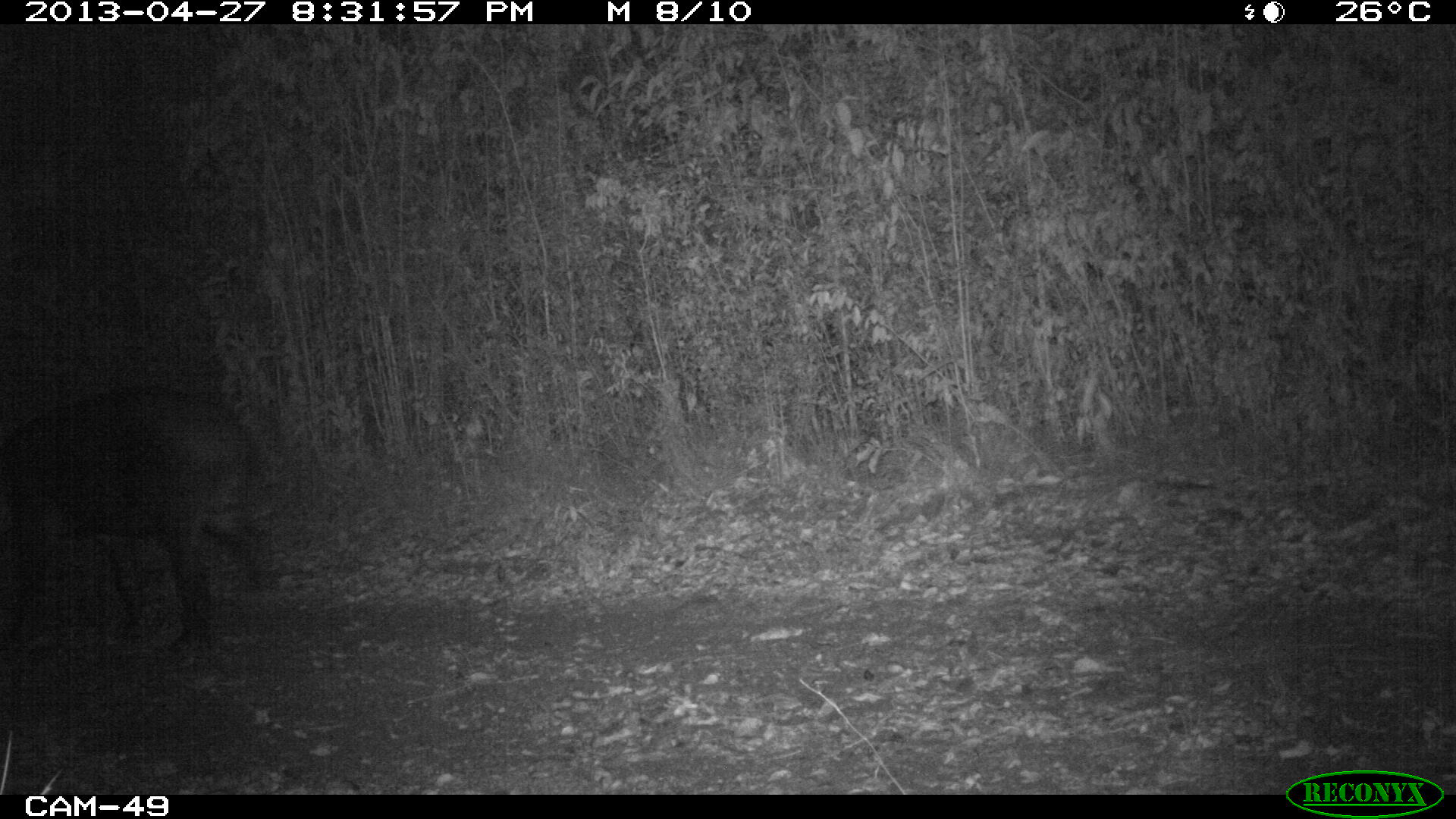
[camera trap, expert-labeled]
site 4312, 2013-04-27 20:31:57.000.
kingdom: Animalia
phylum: Chordata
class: Mammalia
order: Perissodactyla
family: Tapiridae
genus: Tapirus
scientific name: Tapirus bairdii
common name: baird's tapir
Tapirus bairdii (baird's tapir), count 1.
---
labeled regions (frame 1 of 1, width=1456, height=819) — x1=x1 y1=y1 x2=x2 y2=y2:
tapirus bairdii: x1=1 y1=388 x2=279 y2=652